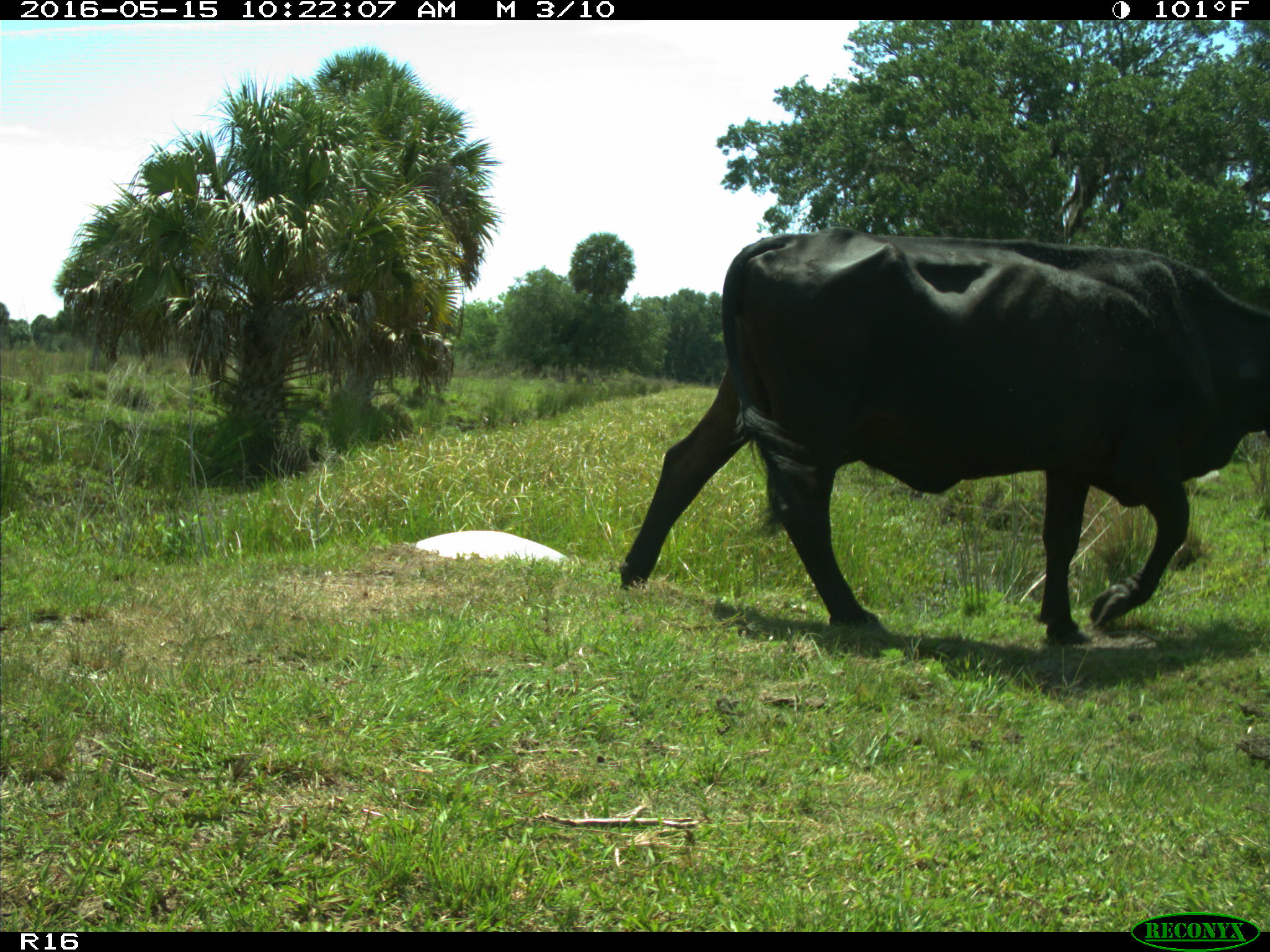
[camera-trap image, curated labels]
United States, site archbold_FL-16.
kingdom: Animalia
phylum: Chordata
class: Mammalia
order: Artiodactyla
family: Bovidae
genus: Bos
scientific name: Bos taurus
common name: domestic cow